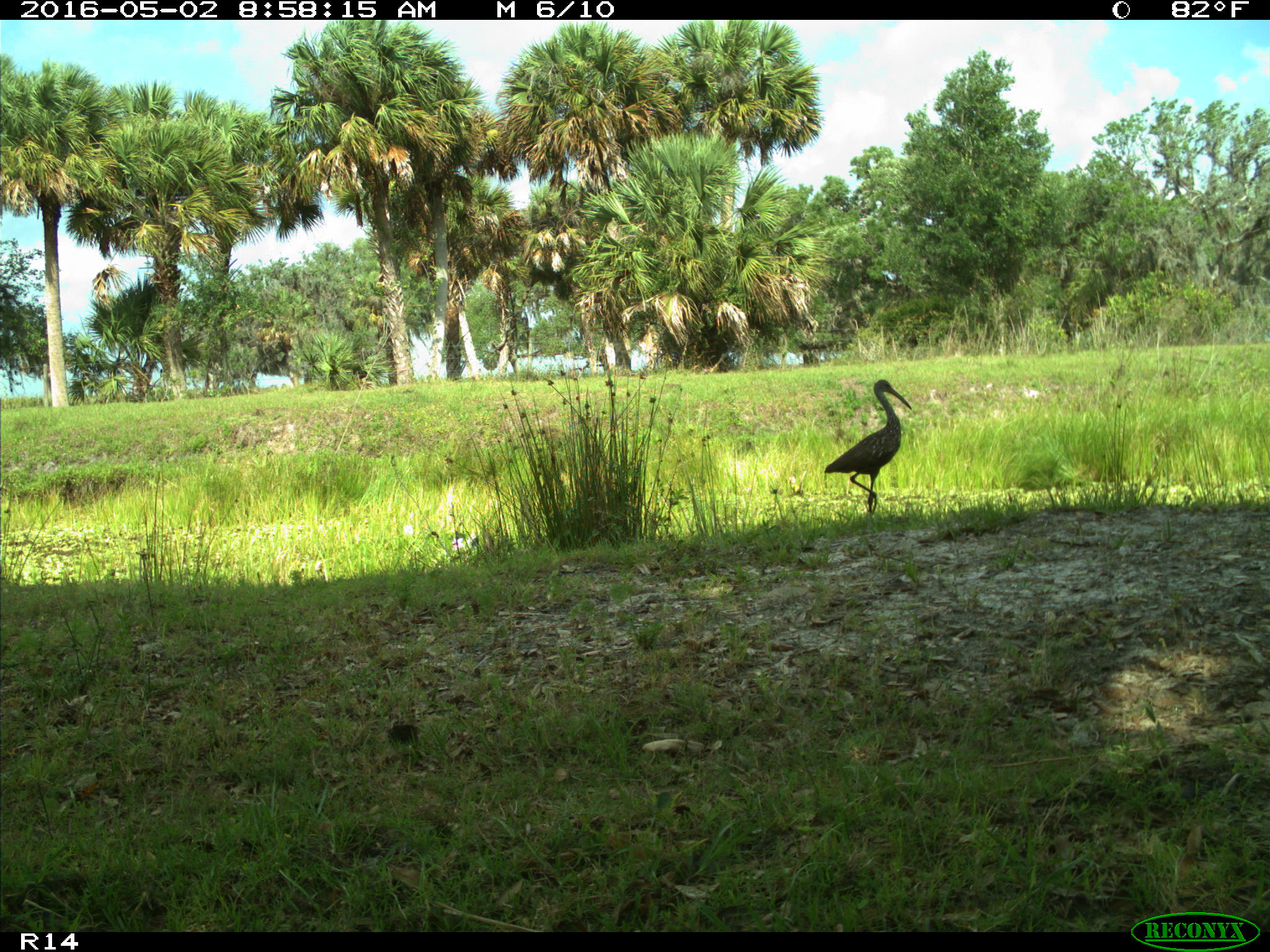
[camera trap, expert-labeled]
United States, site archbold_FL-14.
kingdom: Animalia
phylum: Chordata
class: Aves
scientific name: Aves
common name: birds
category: unidentified bird